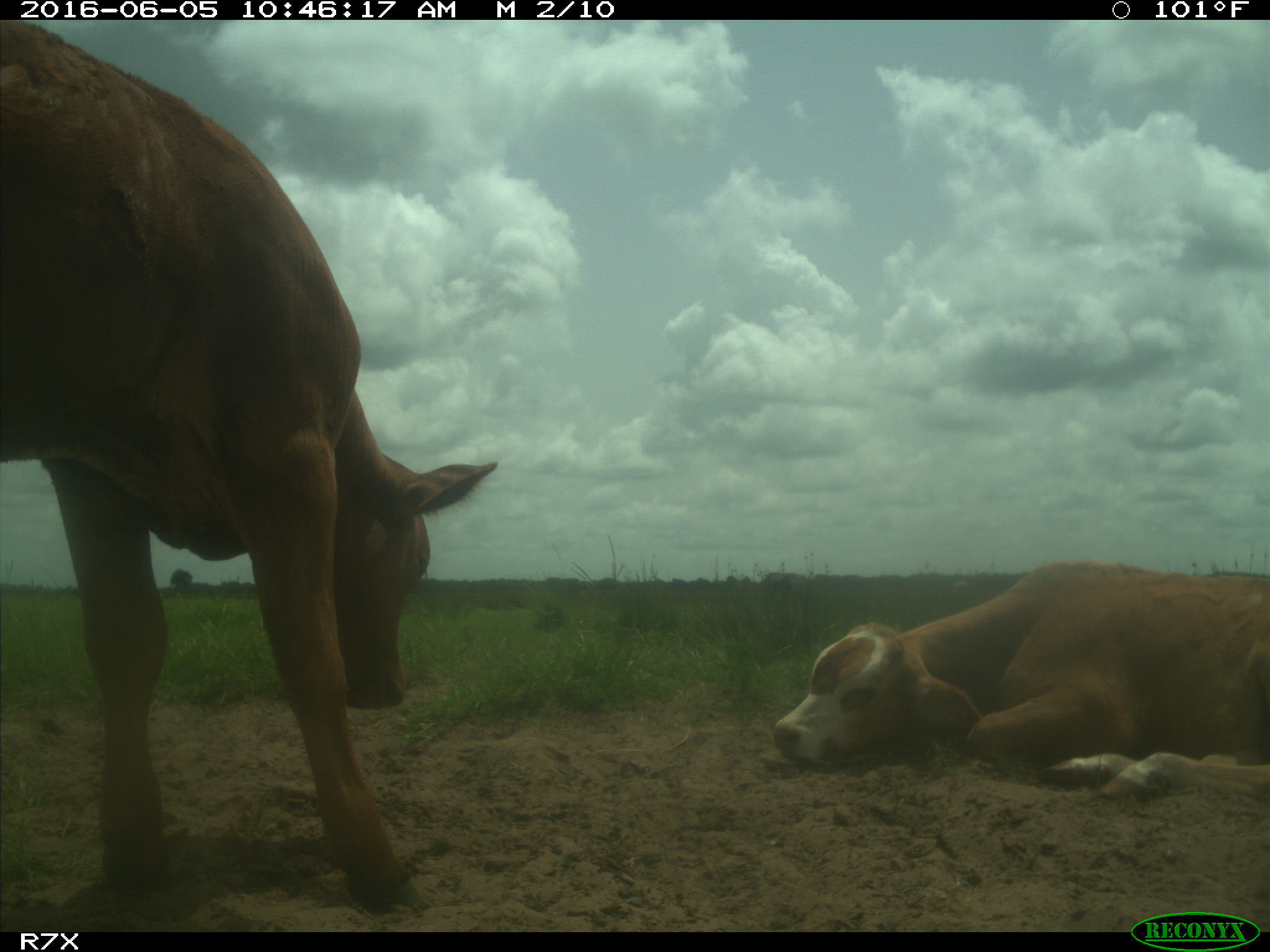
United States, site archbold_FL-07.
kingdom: Animalia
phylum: Chordata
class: Mammalia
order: Artiodactyla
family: Bovidae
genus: Bos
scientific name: Bos taurus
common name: domestic cow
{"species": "Bos taurus (domestic cow)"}